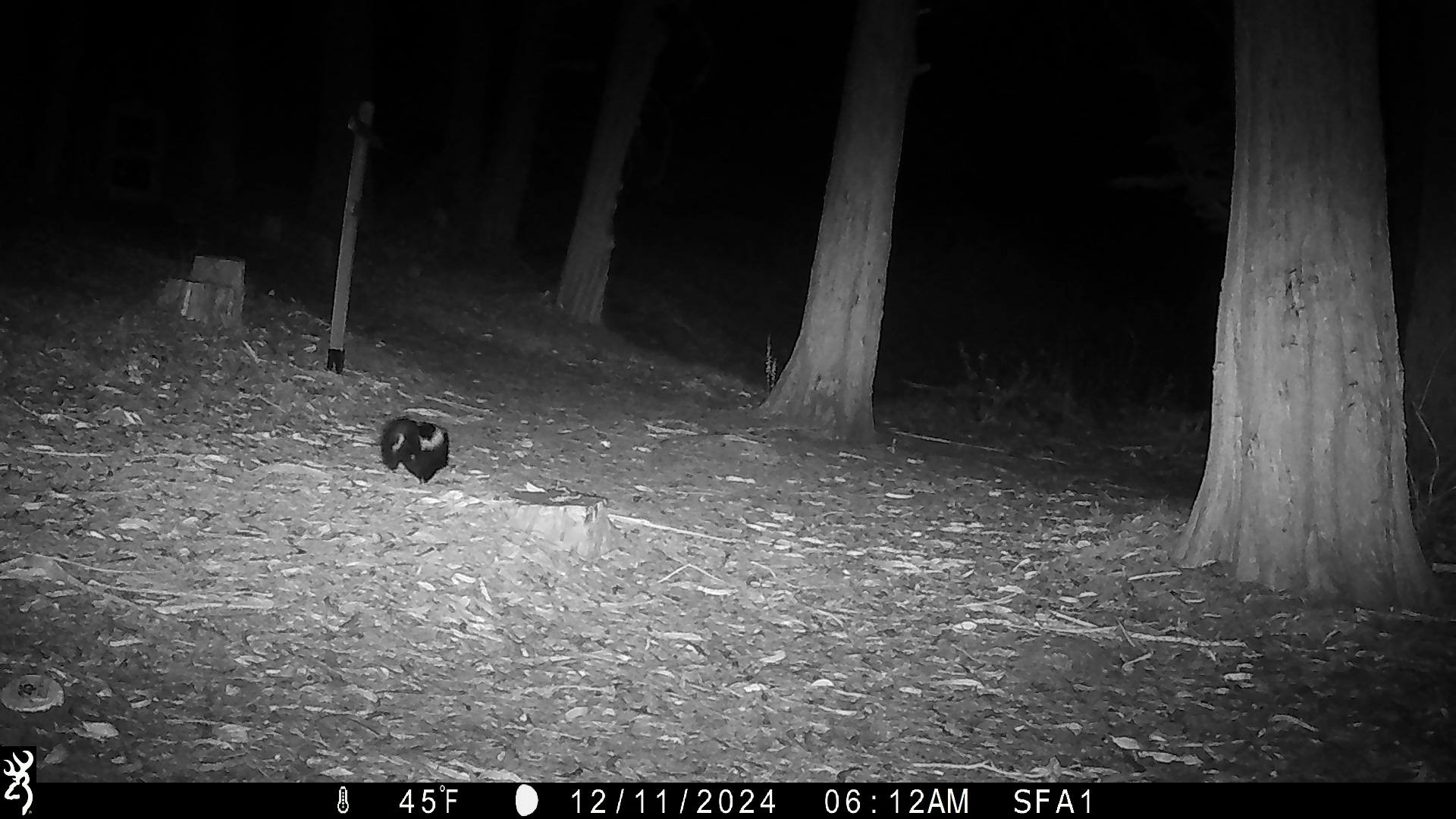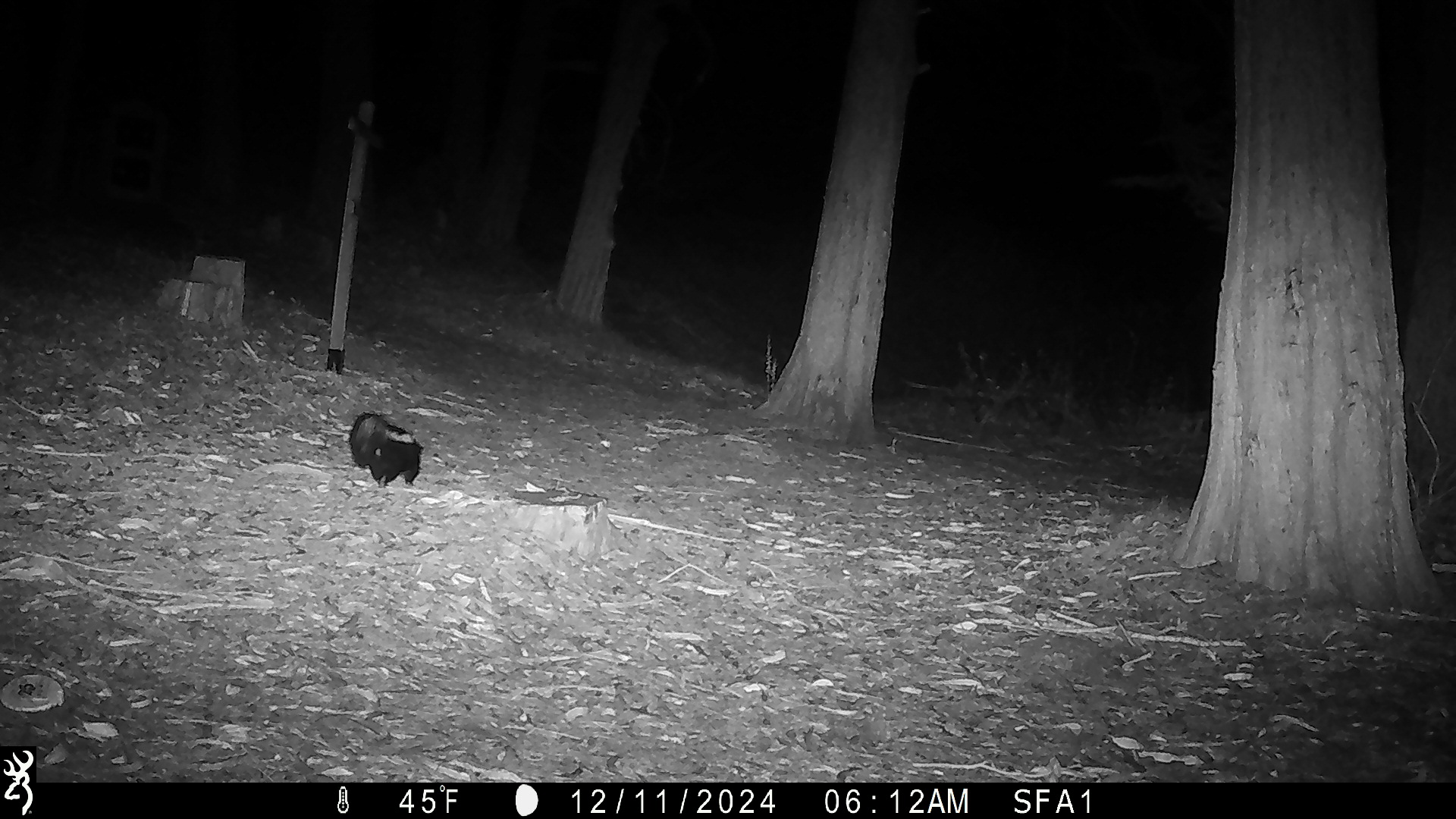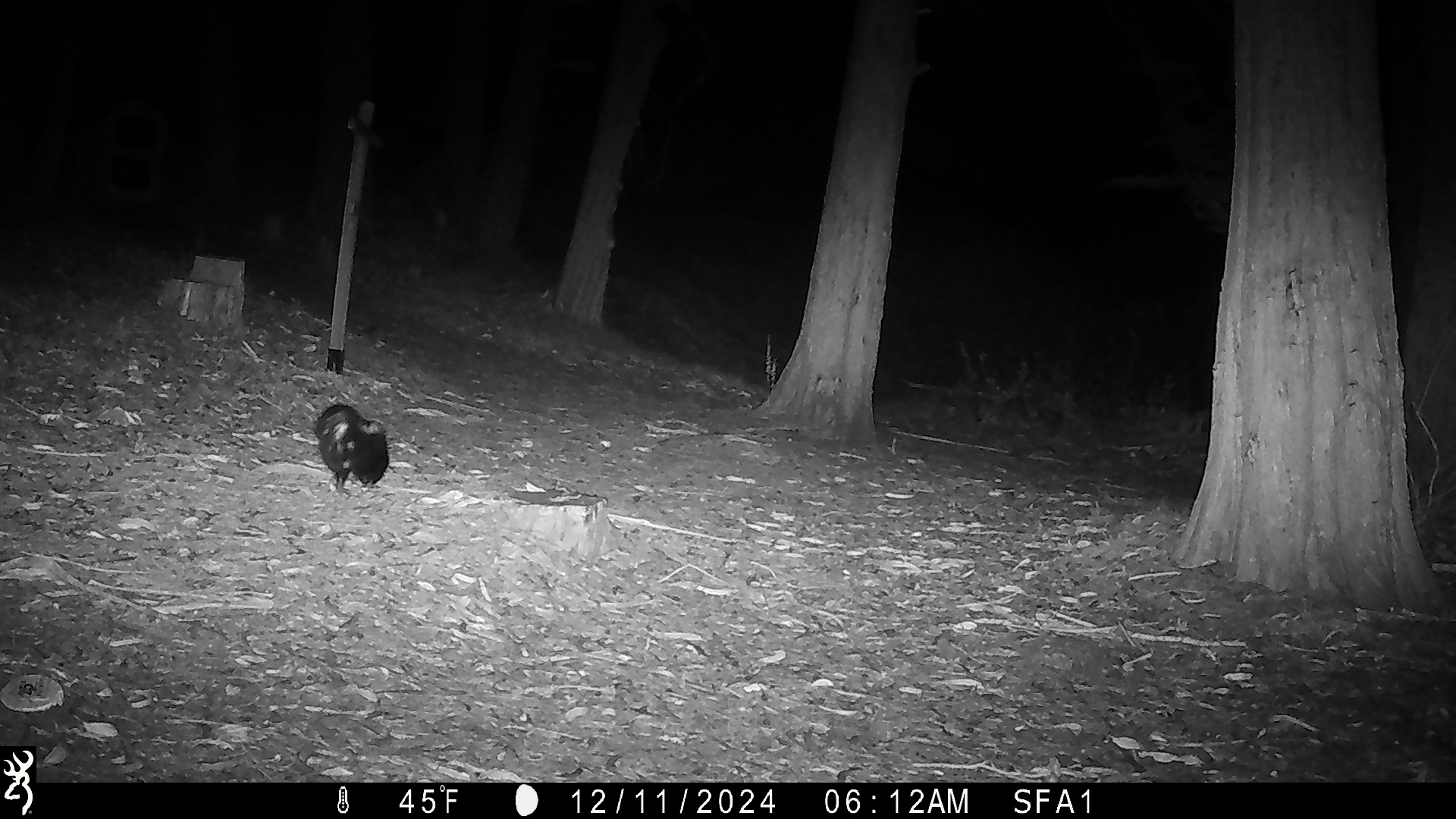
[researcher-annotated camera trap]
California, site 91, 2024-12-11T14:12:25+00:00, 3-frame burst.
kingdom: Animalia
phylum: Chordata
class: Mammalia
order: Carnivora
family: Mephitidae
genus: Mephitis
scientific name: Mephitis mephitis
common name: striped skunk